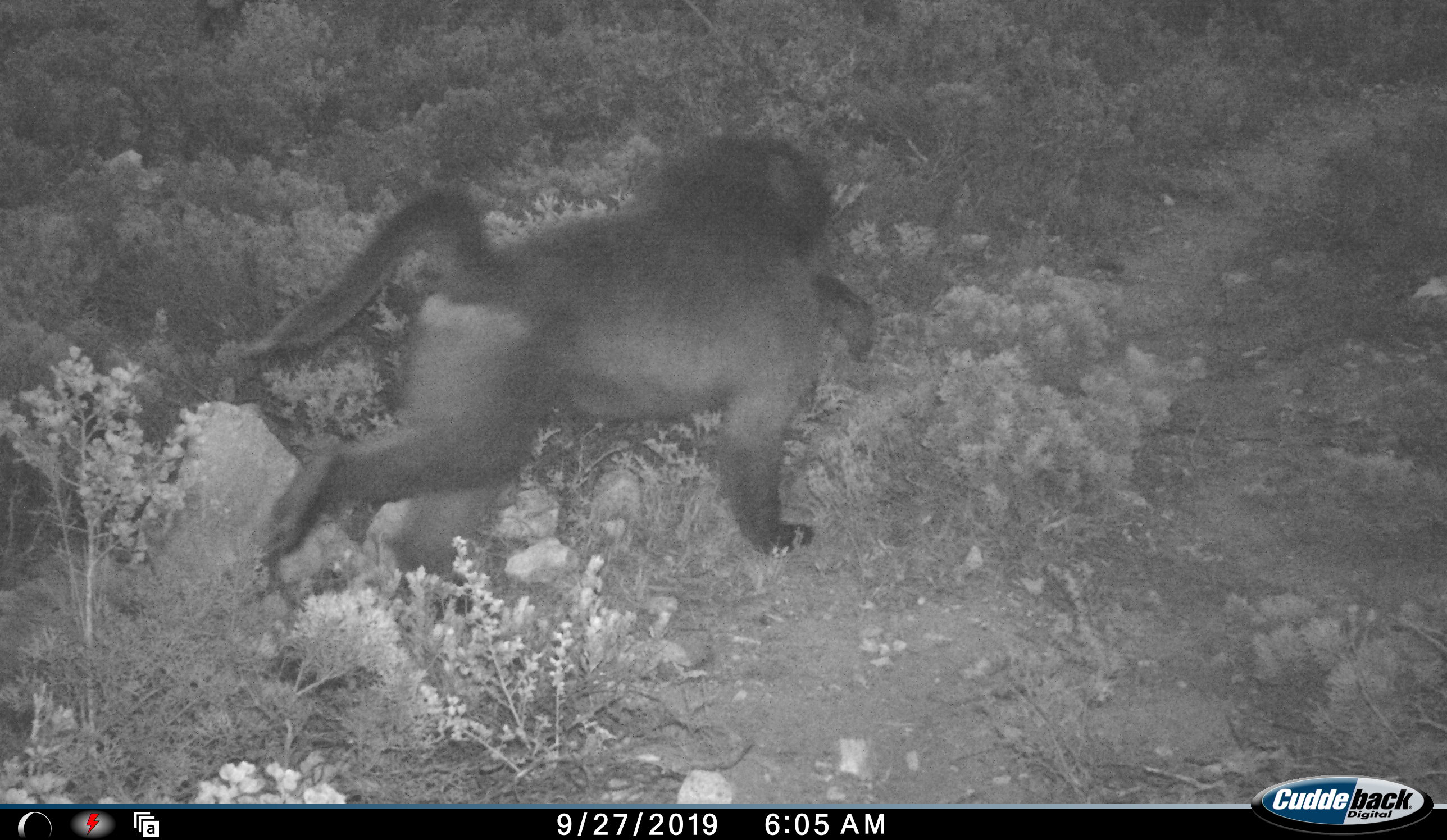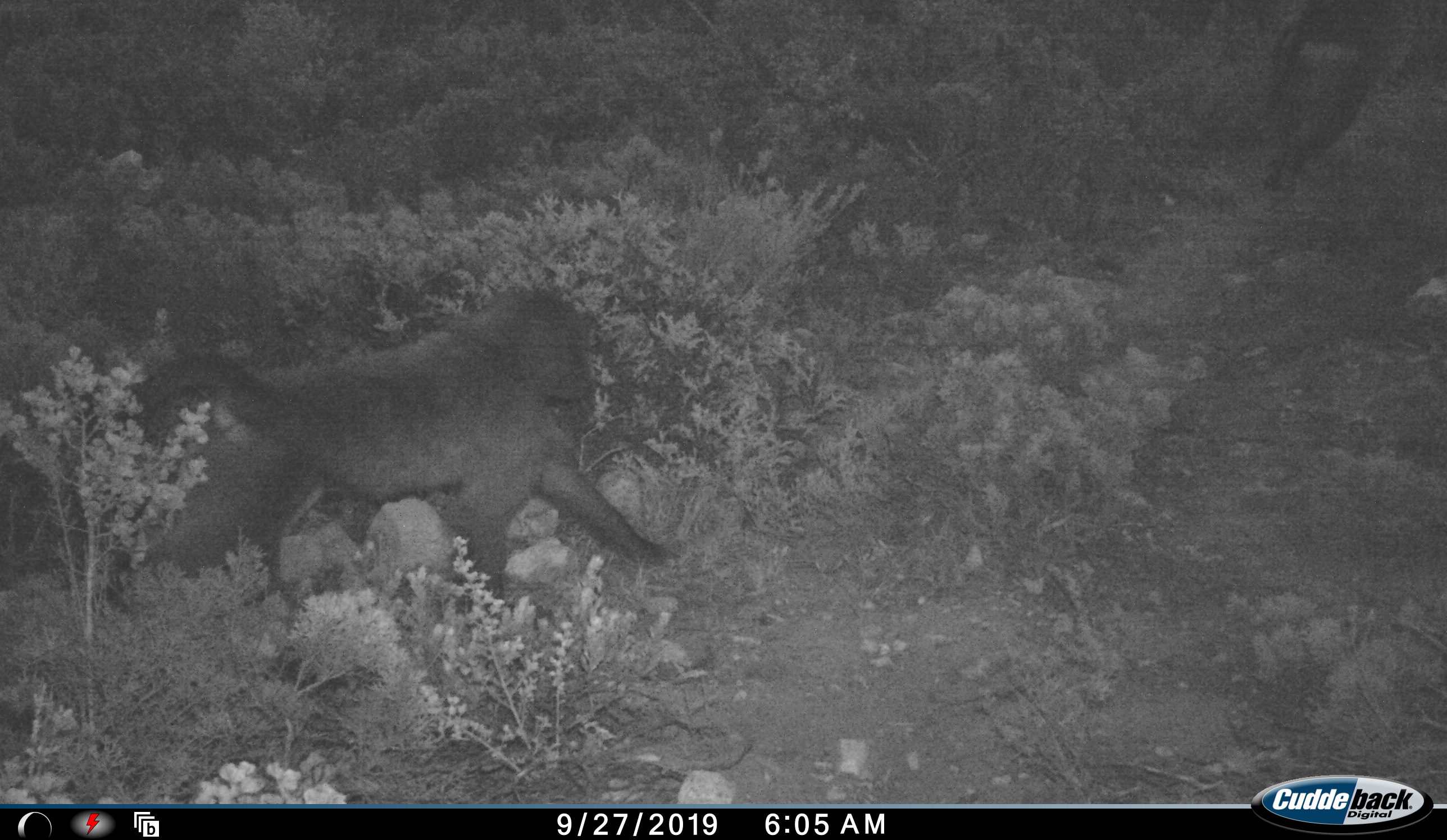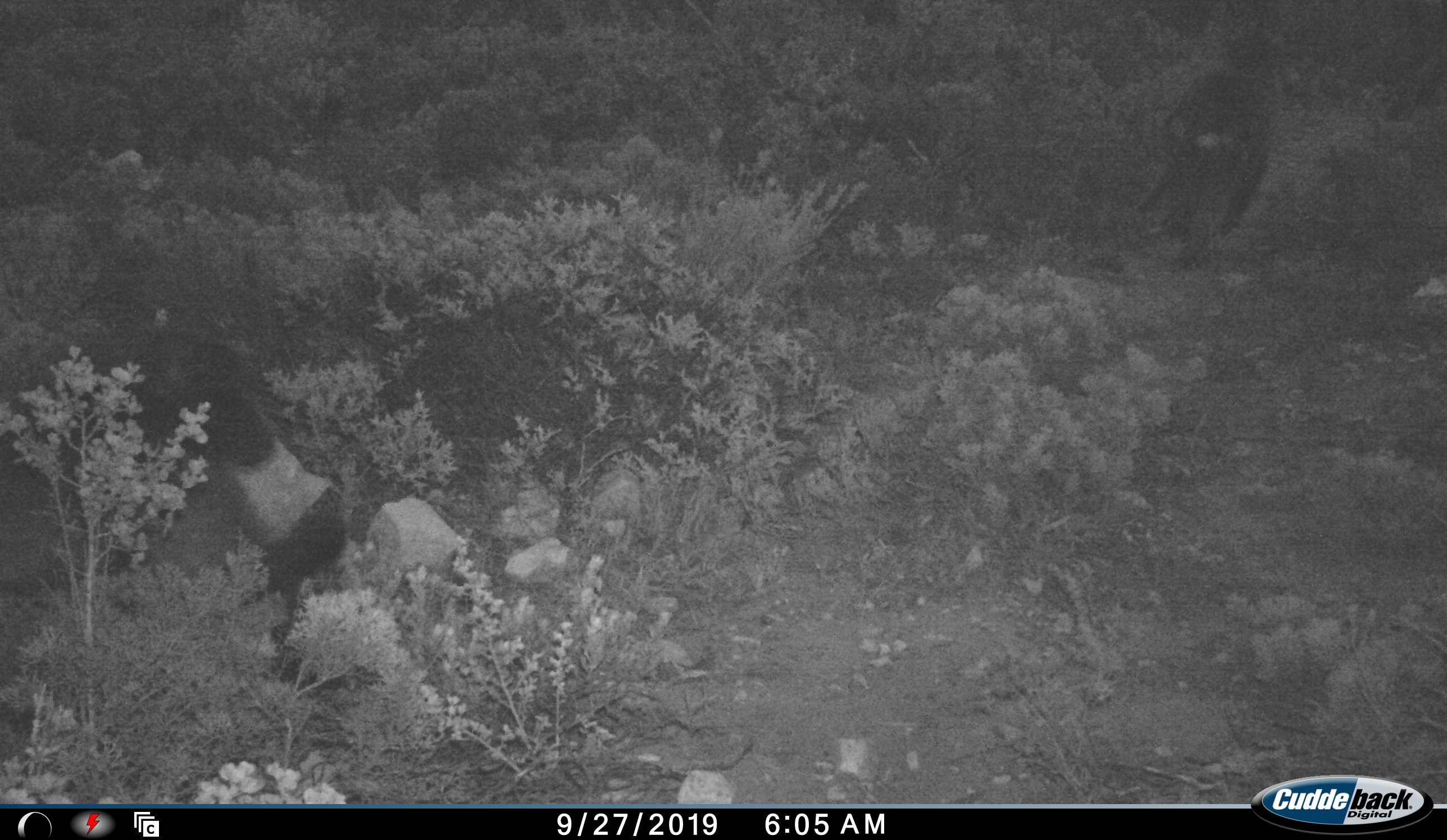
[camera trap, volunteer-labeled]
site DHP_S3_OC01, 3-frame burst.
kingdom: Animalia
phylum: Chordata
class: Mammalia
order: Primates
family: Cercopithecidae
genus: Papio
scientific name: Papio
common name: baboon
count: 2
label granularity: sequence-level